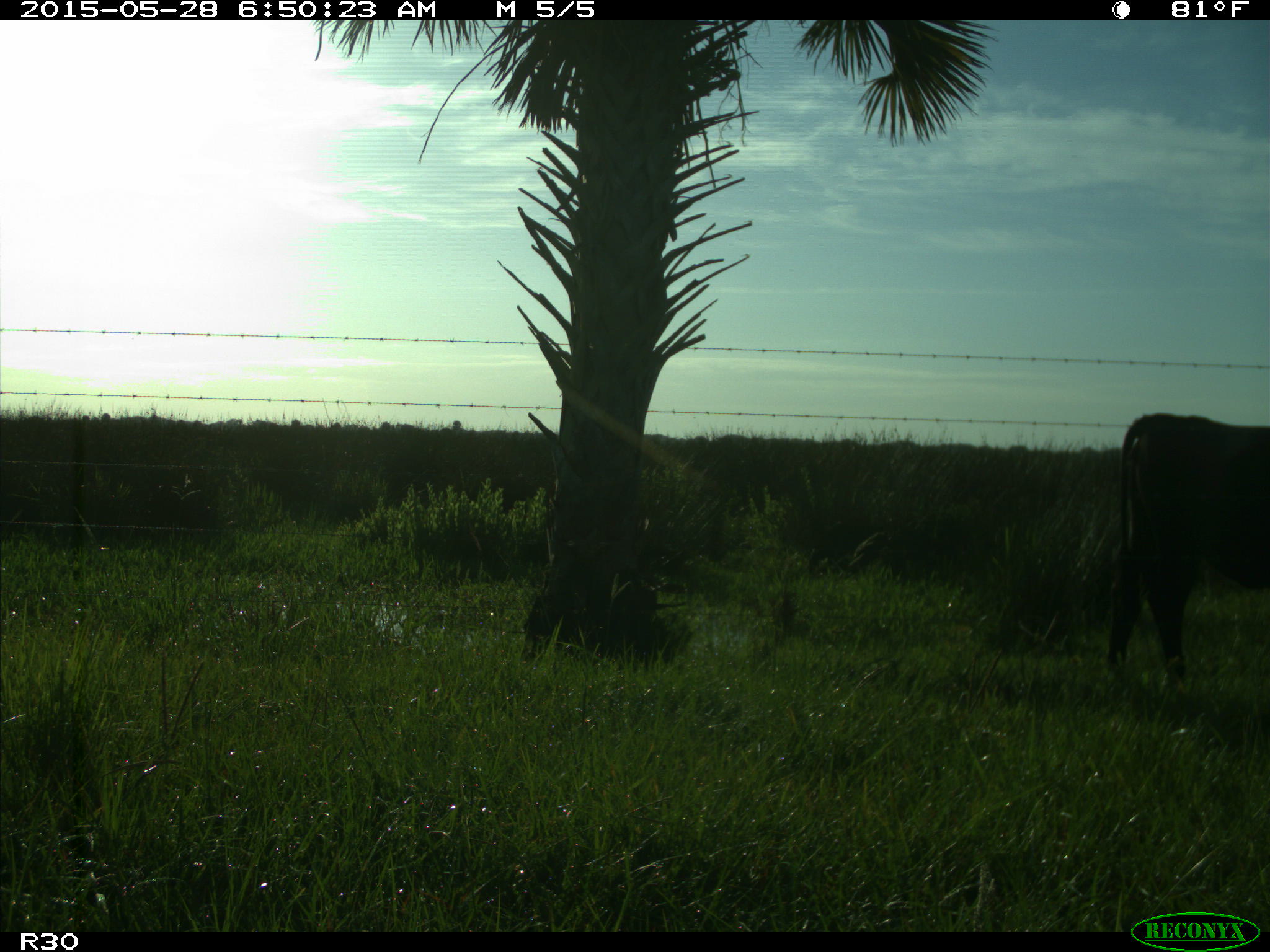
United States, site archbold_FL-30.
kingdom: Animalia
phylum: Chordata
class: Mammalia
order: Artiodactyla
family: Bovidae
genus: Bos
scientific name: Bos taurus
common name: domestic cow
Bos taurus (domestic cow).